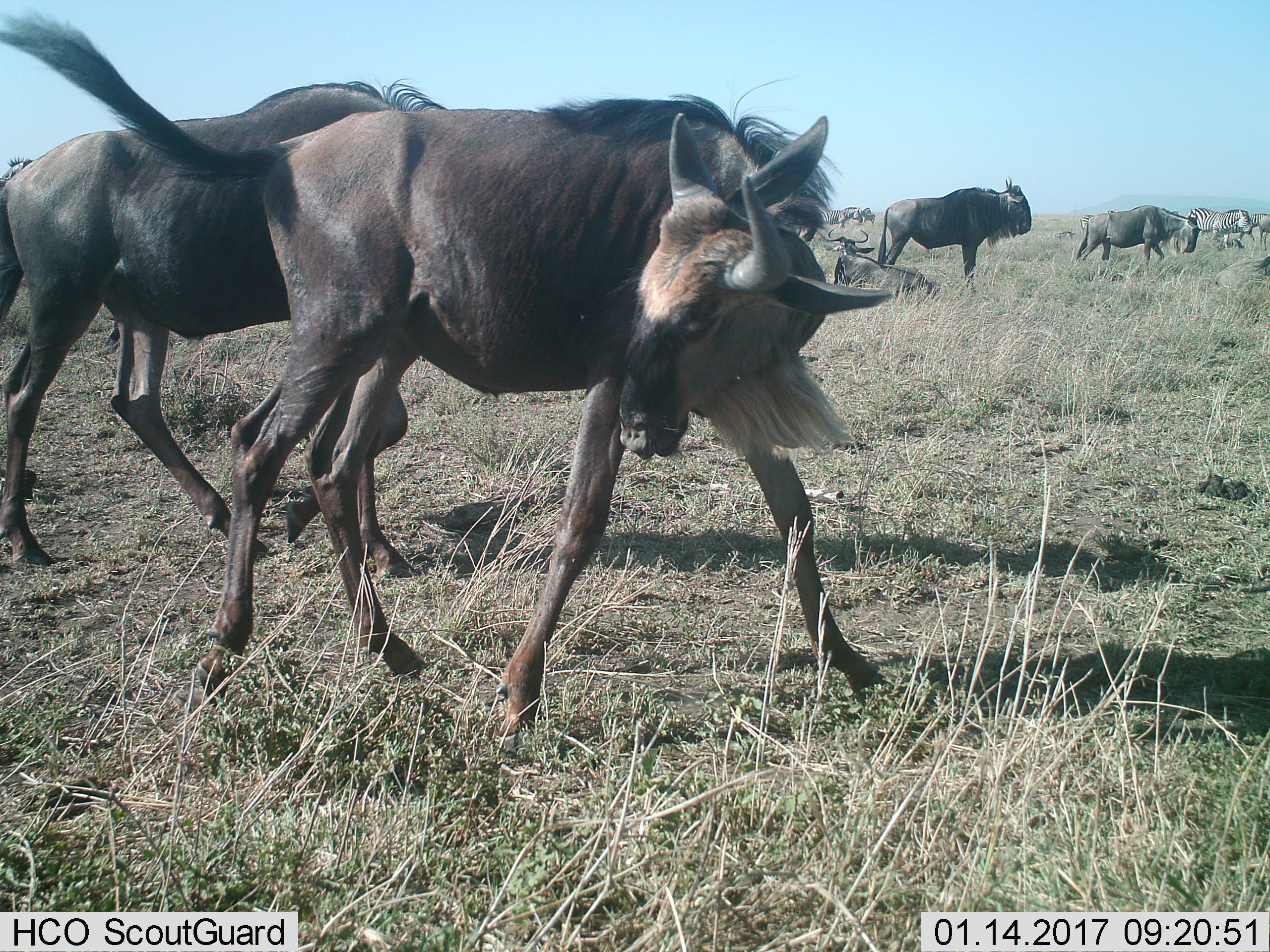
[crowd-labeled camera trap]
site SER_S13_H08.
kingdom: Animalia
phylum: Chordata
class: Mammalia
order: Artiodactyla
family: Bovidae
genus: Connochaetes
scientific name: Connochaetes taurinus taurinus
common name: blue wildebeest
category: wildebeestblue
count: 5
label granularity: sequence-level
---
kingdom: Animalia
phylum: Chordata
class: Mammalia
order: Perissodactyla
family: Equidae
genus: Equus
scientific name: Equus quagga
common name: plains zebra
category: zebraplains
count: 5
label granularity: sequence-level